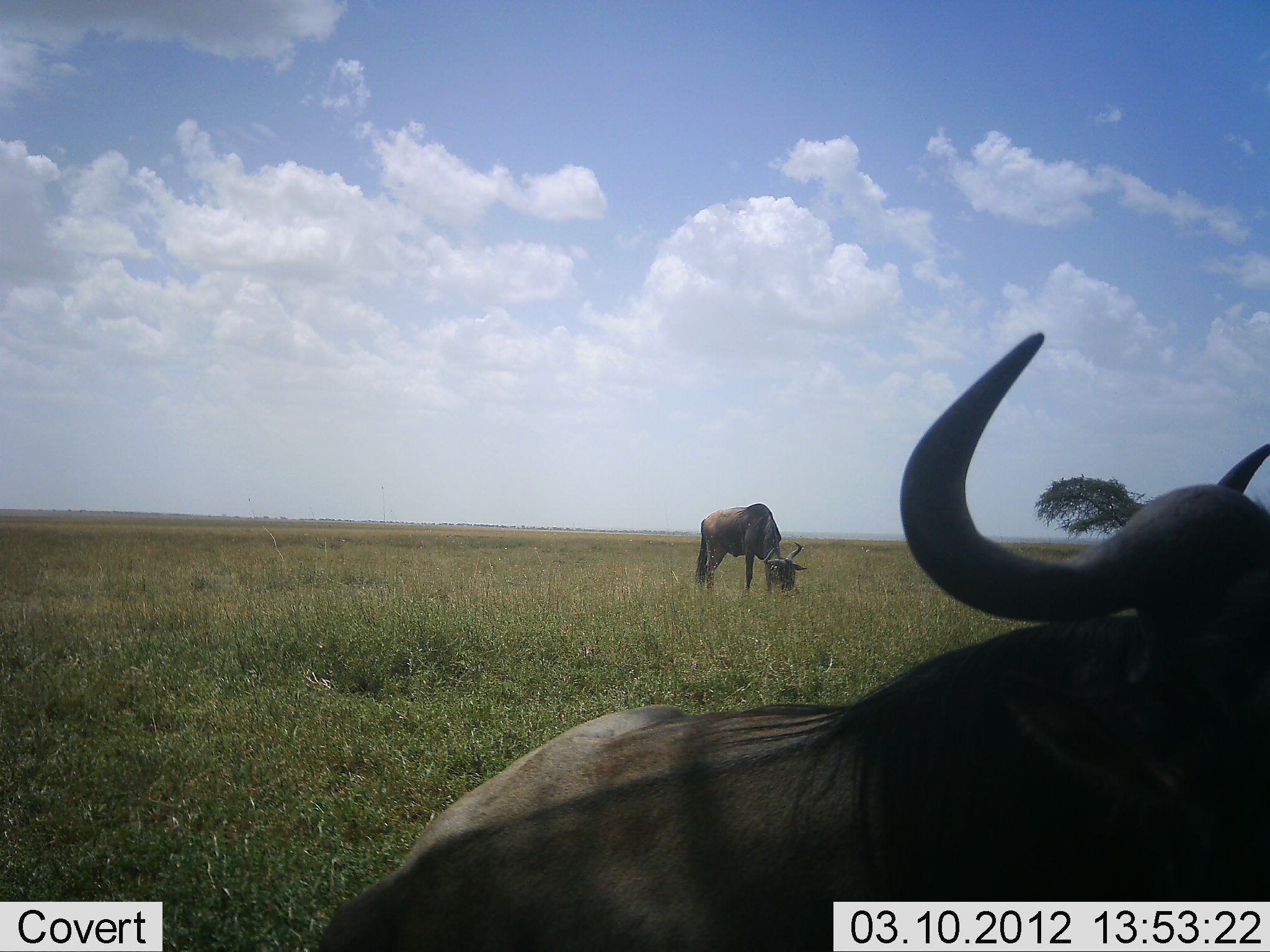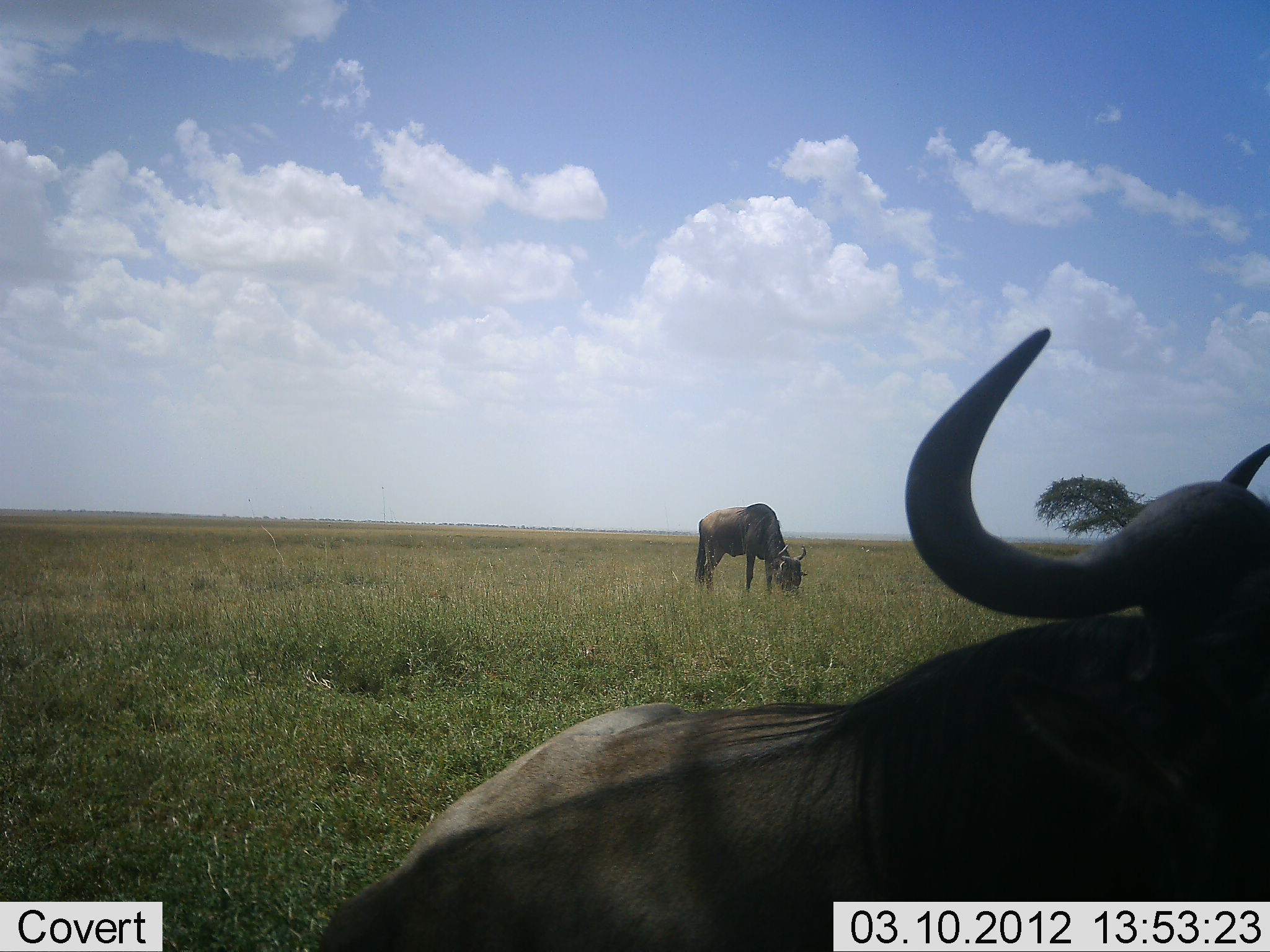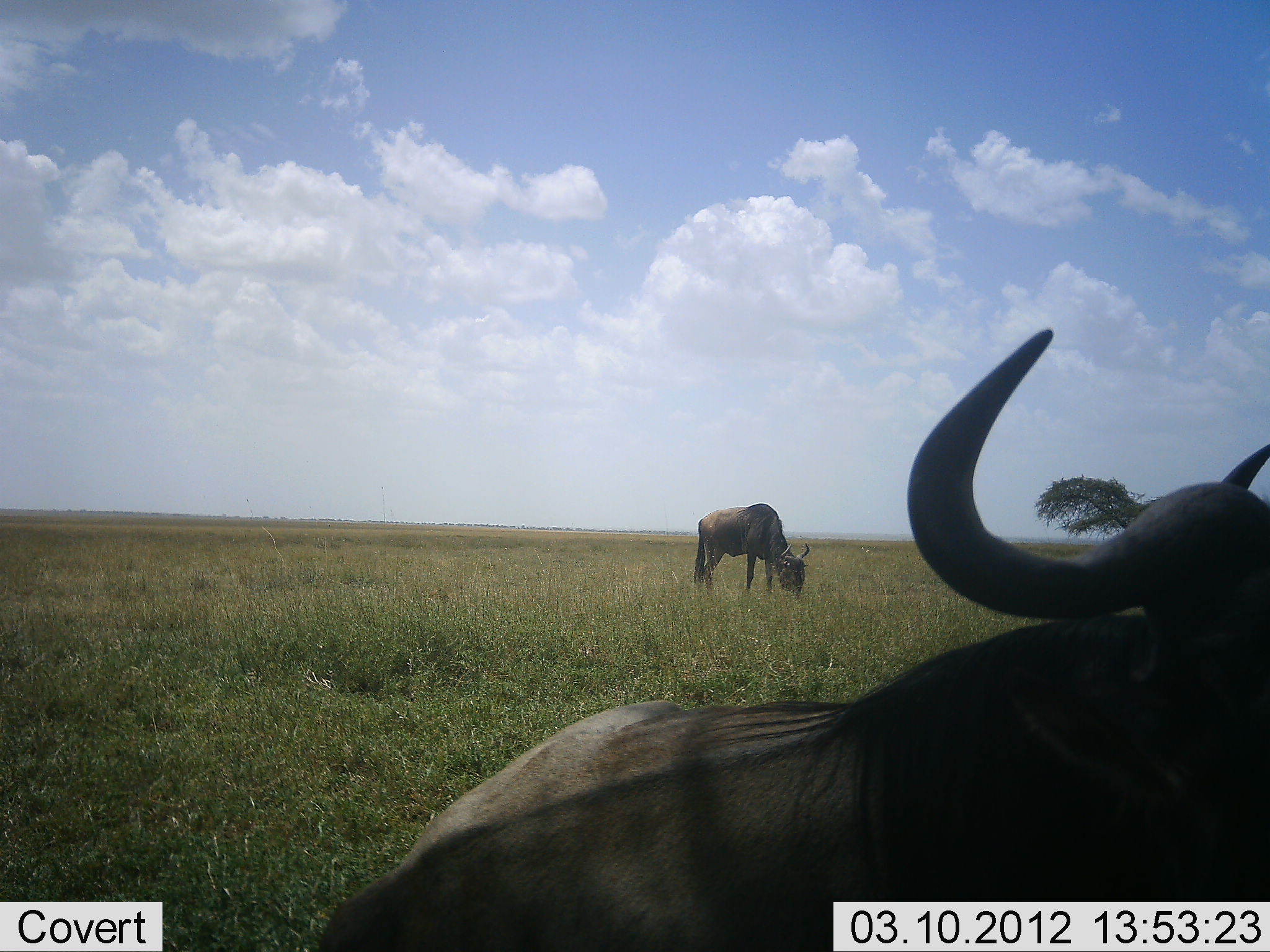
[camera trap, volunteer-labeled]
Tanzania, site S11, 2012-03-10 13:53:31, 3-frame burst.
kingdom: Animalia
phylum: Chordata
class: Mammalia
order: Artiodactyla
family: Bovidae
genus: Connochaetes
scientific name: Connochaetes taurinus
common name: blue wildebeest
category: wildebeest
Wildebeest (blue wildebeest) (Connochaetes taurinus), count 2. Behavior (volunteer vote fractions): standing 35%, resting 54%, moving 12%, interacting 4%. Young present (vote fraction): 0%. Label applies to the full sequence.